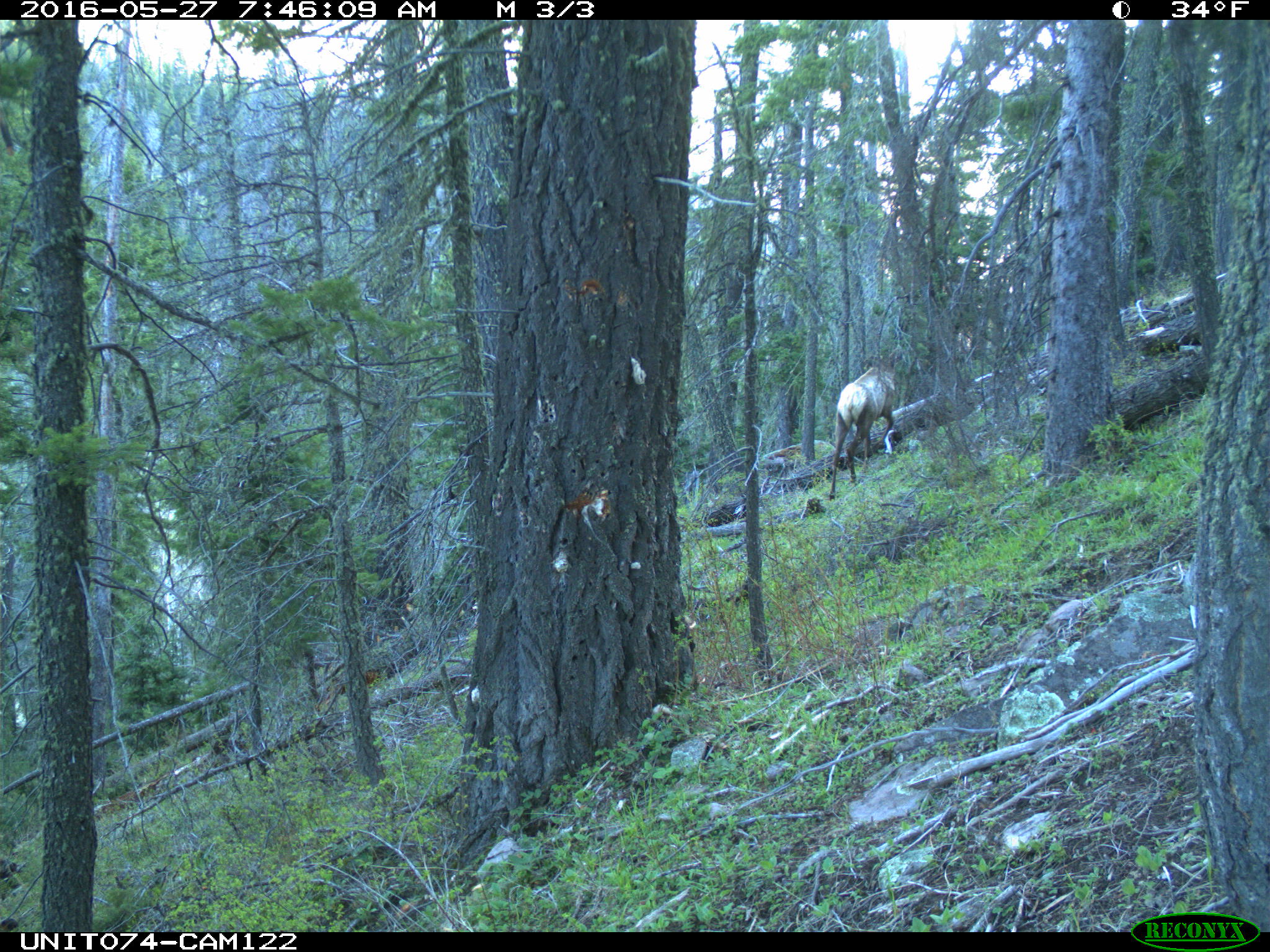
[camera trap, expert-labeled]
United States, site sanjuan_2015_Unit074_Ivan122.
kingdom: Animalia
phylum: Chordata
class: Mammalia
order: Artiodactyla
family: Cervidae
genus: Cervus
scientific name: Cervus elaphus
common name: red deer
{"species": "Cervus elaphus (red deer)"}